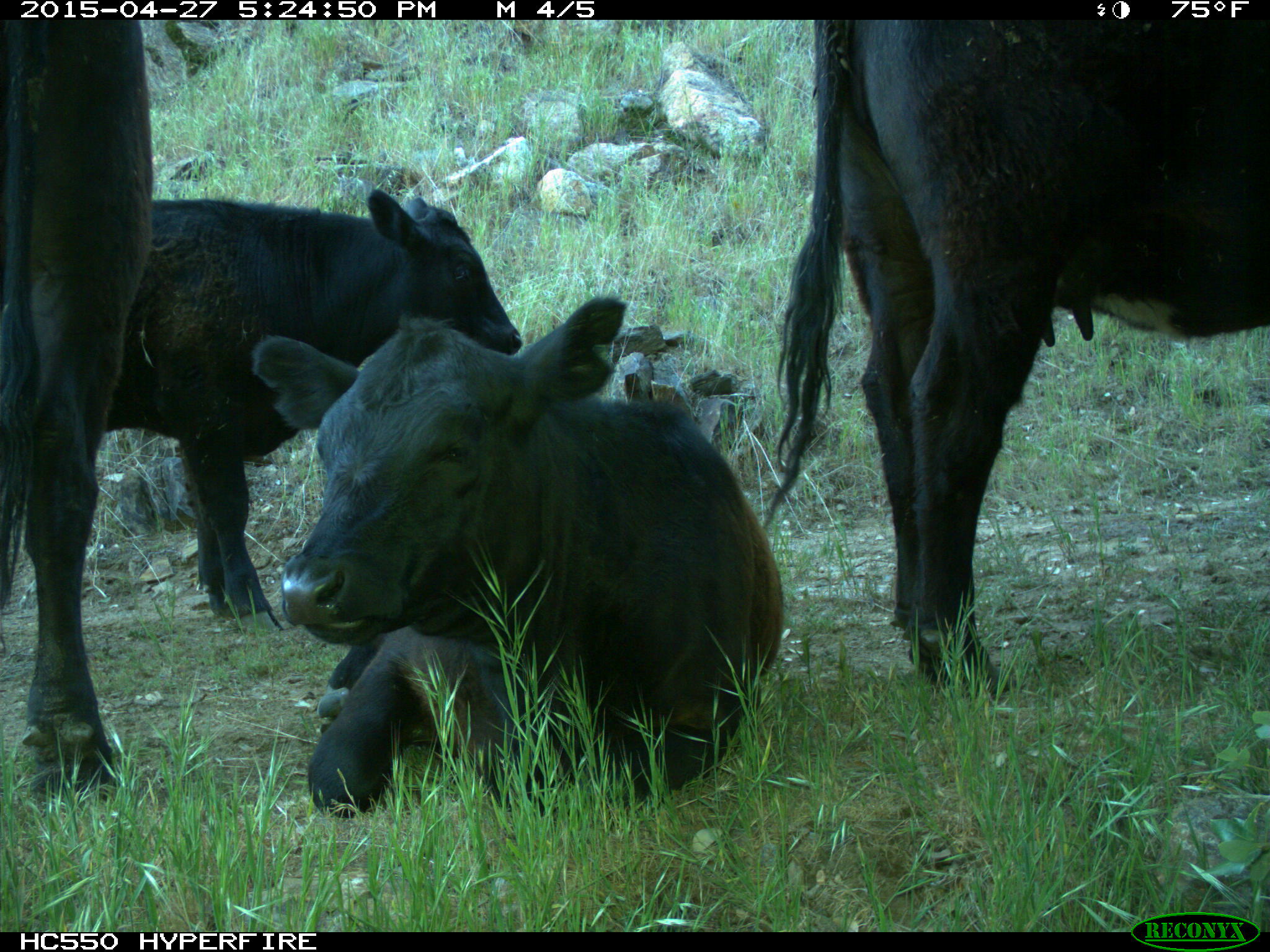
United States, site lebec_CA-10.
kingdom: Animalia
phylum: Chordata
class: Mammalia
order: Artiodactyla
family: Bovidae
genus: Bos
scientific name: Bos taurus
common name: domestic cow